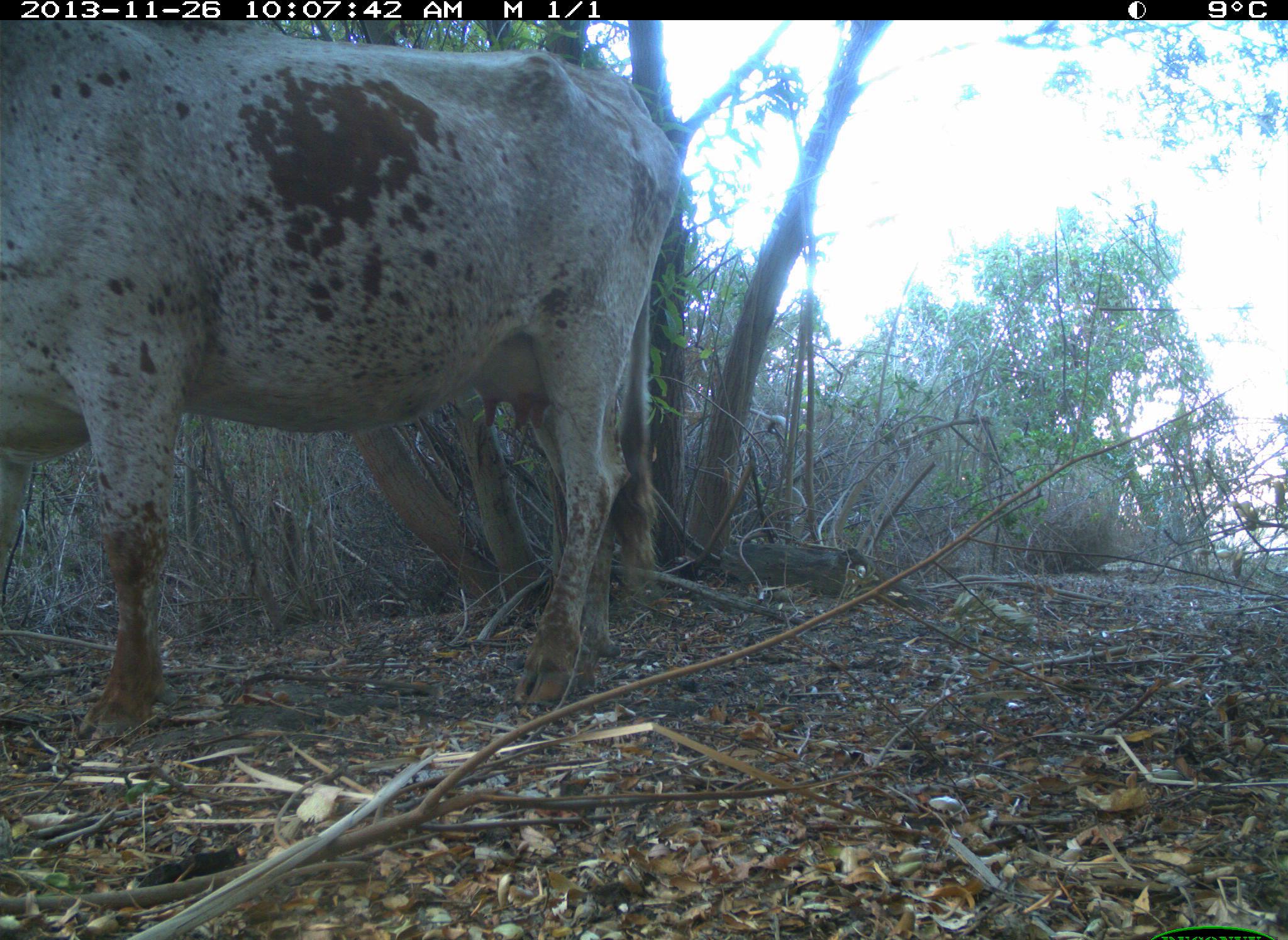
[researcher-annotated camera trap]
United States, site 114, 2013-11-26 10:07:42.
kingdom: Animalia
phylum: Chordata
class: Mammalia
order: Artiodactyla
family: Bovidae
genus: Bos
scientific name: Bos taurus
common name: cow